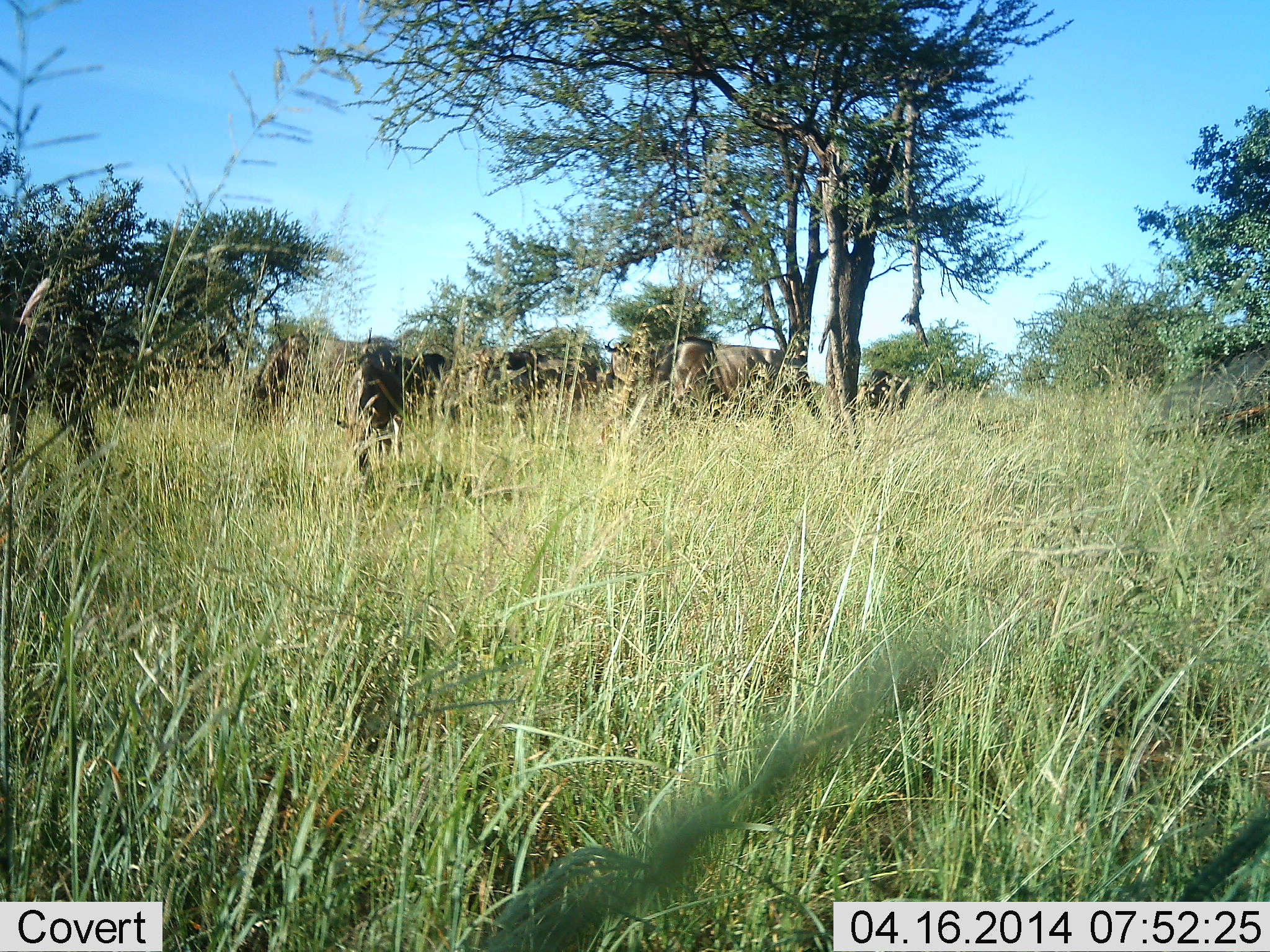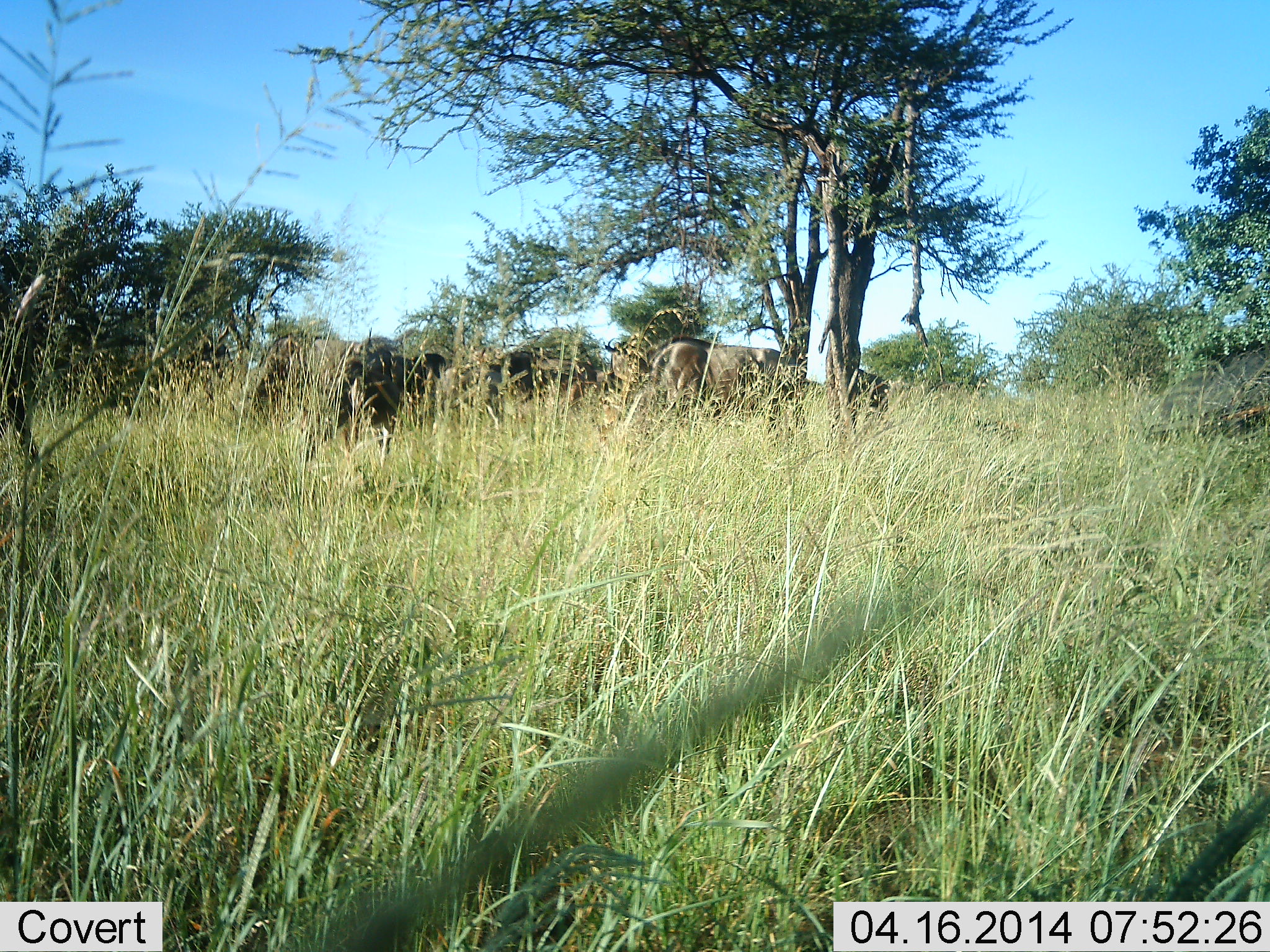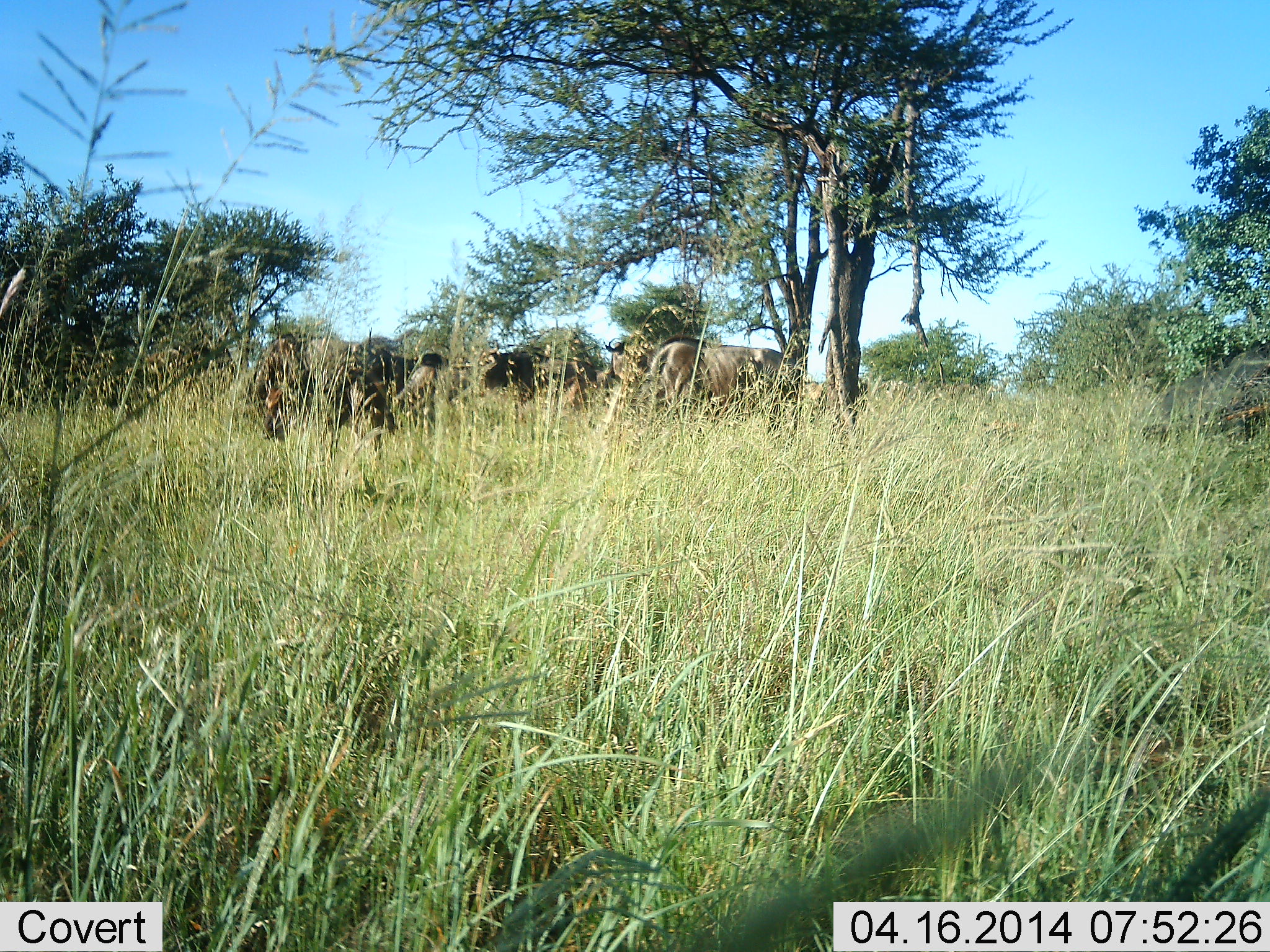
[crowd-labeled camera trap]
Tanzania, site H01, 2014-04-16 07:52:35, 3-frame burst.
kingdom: Animalia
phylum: Chordata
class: Mammalia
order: Artiodactyla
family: Bovidae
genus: Connochaetes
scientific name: Connochaetes taurinus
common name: blue wildebeest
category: wildebeest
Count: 5.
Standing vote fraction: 50%.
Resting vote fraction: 20%.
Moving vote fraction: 30%.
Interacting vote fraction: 0%.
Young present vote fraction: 0%.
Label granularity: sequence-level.